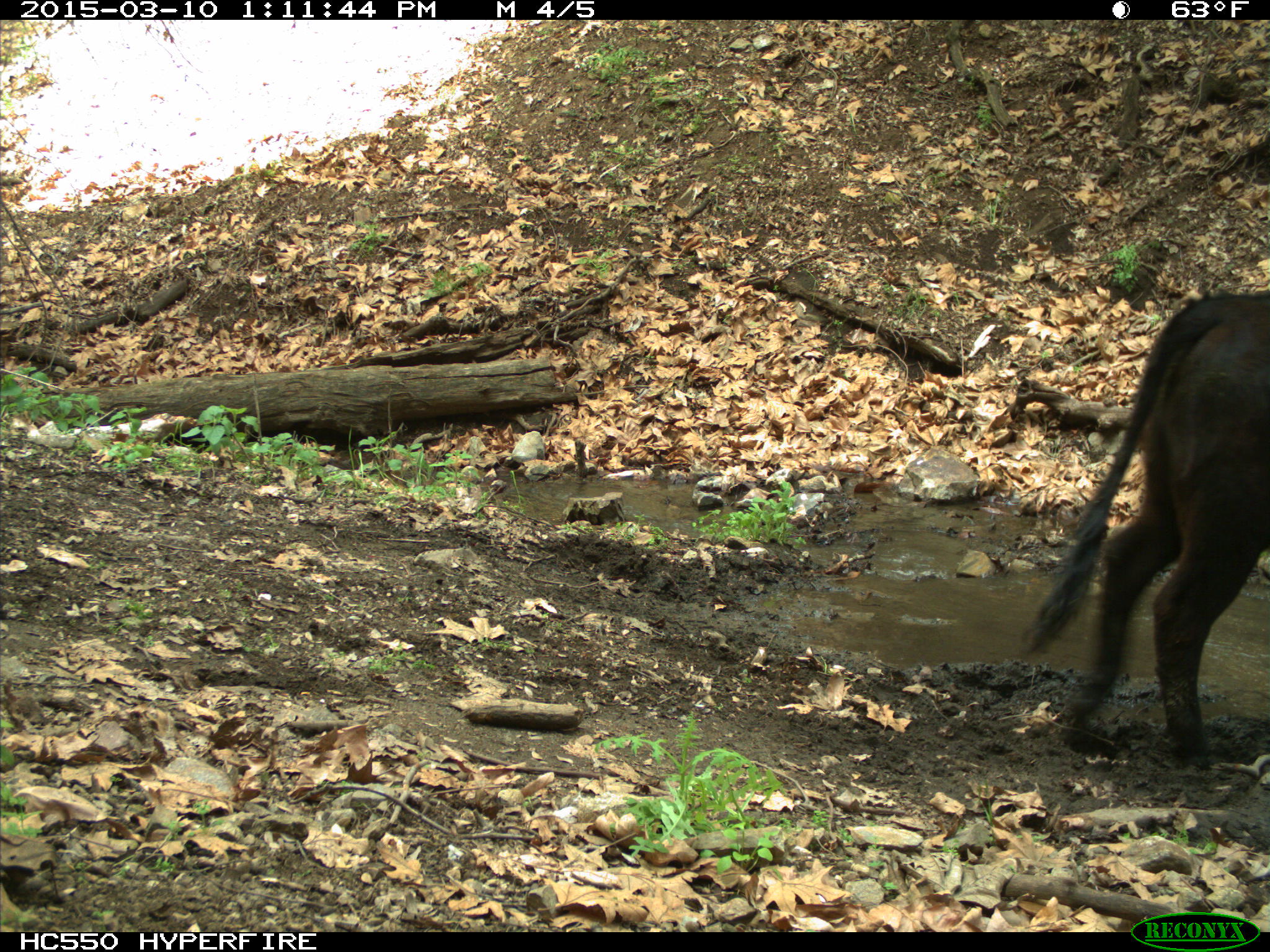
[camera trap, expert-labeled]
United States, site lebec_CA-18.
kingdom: Animalia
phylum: Chordata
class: Mammalia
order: Artiodactyla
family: Bovidae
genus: Bos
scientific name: Bos taurus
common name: domestic cow